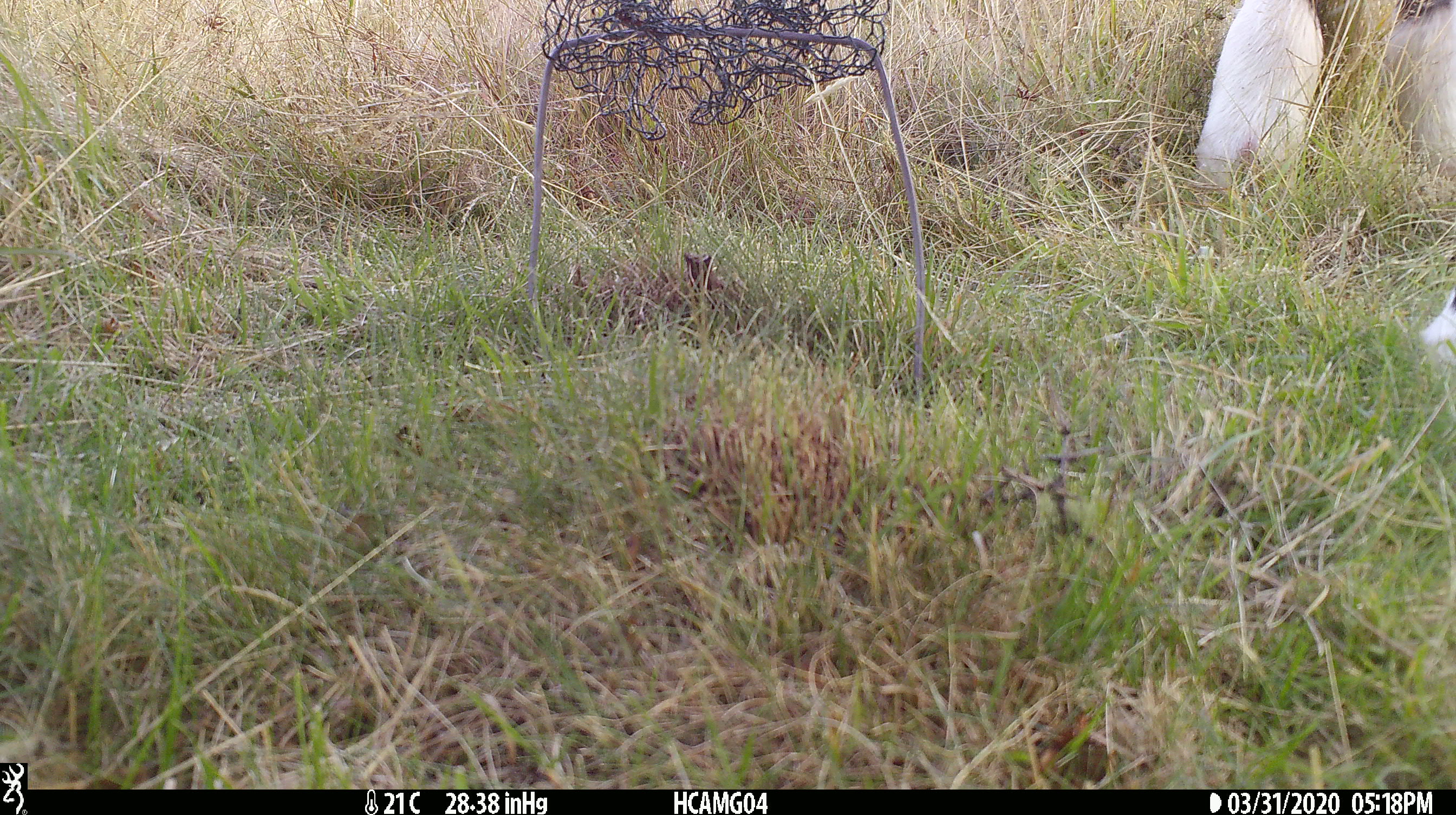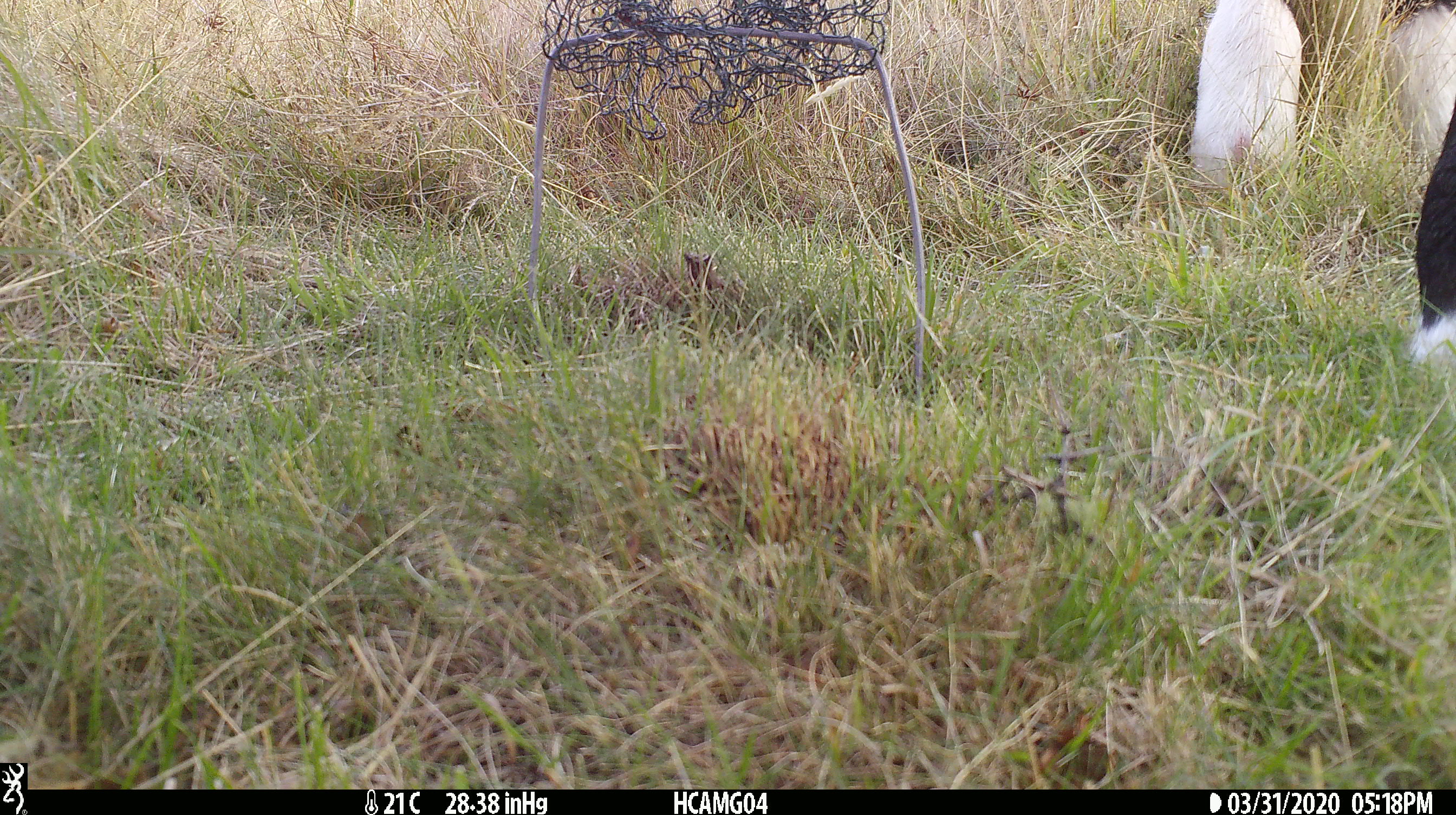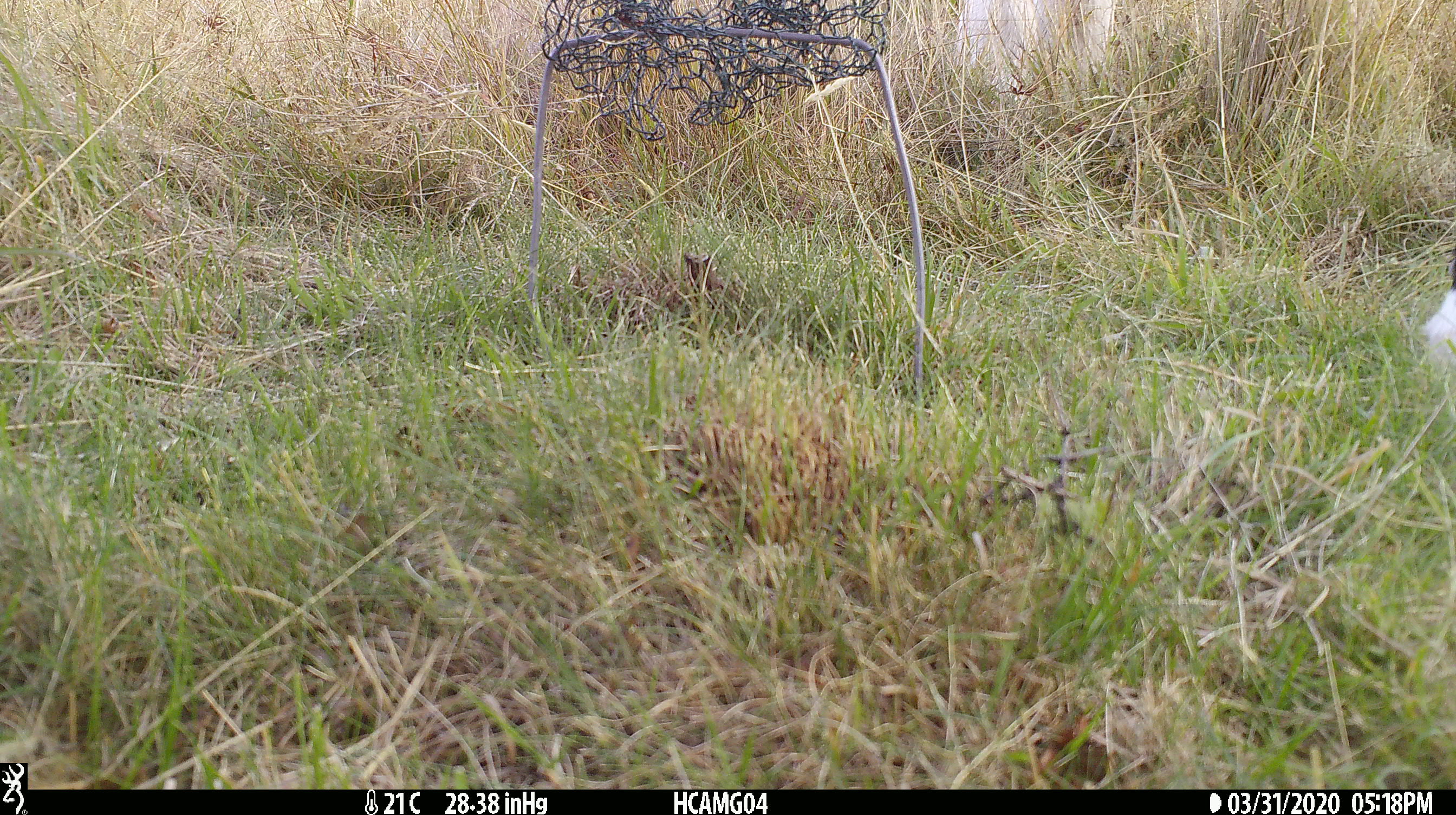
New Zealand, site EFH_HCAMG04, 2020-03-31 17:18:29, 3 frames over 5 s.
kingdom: Animalia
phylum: Chordata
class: Mammalia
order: Artiodactyla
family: Bovidae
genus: Bos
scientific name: Bos taurus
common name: domestic cow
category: cow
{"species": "cow (domestic cow) (Bos taurus)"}